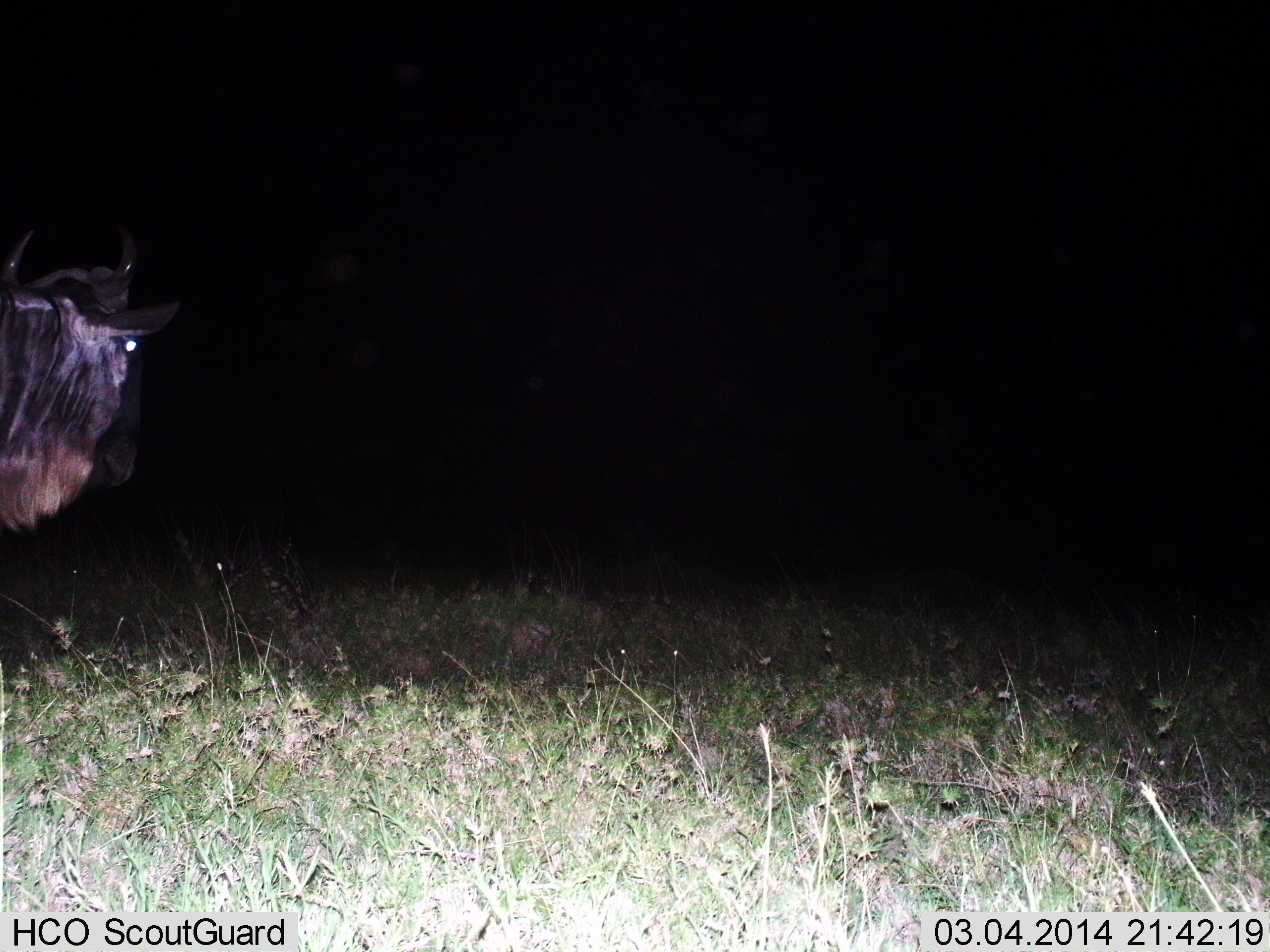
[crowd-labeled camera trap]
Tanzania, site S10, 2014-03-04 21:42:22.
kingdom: Animalia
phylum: Chordata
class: Mammalia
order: Artiodactyla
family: Bovidae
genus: Connochaetes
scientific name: Connochaetes taurinus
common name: blue wildebeest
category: wildebeest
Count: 1.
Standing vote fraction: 90%.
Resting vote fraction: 0%.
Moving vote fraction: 20%.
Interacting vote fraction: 0%.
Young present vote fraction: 0%.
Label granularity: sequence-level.